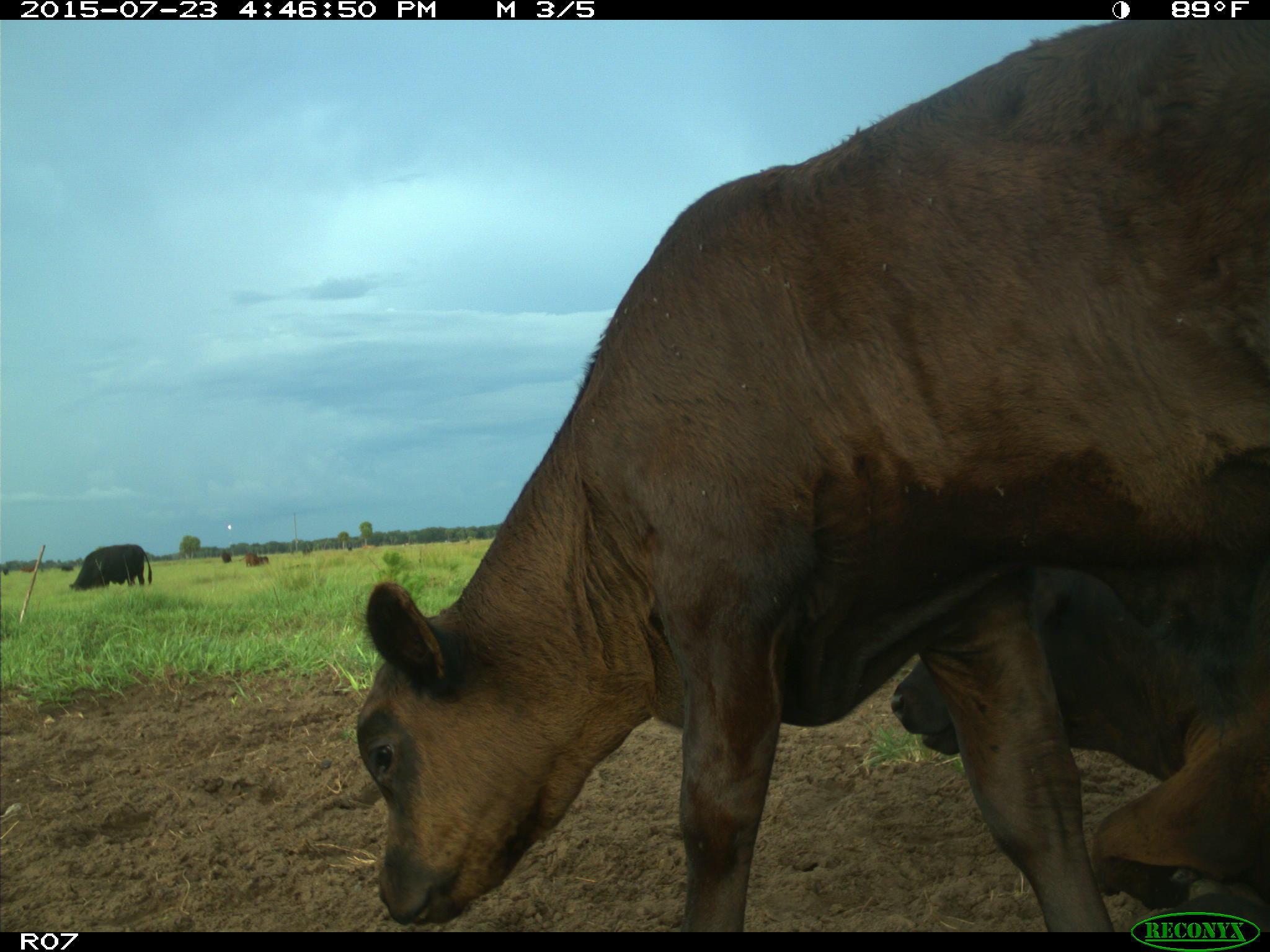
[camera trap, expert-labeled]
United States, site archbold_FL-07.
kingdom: Animalia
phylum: Chordata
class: Mammalia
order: Artiodactyla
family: Bovidae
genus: Bos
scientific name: Bos taurus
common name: domestic cow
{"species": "Bos taurus (domestic cow)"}